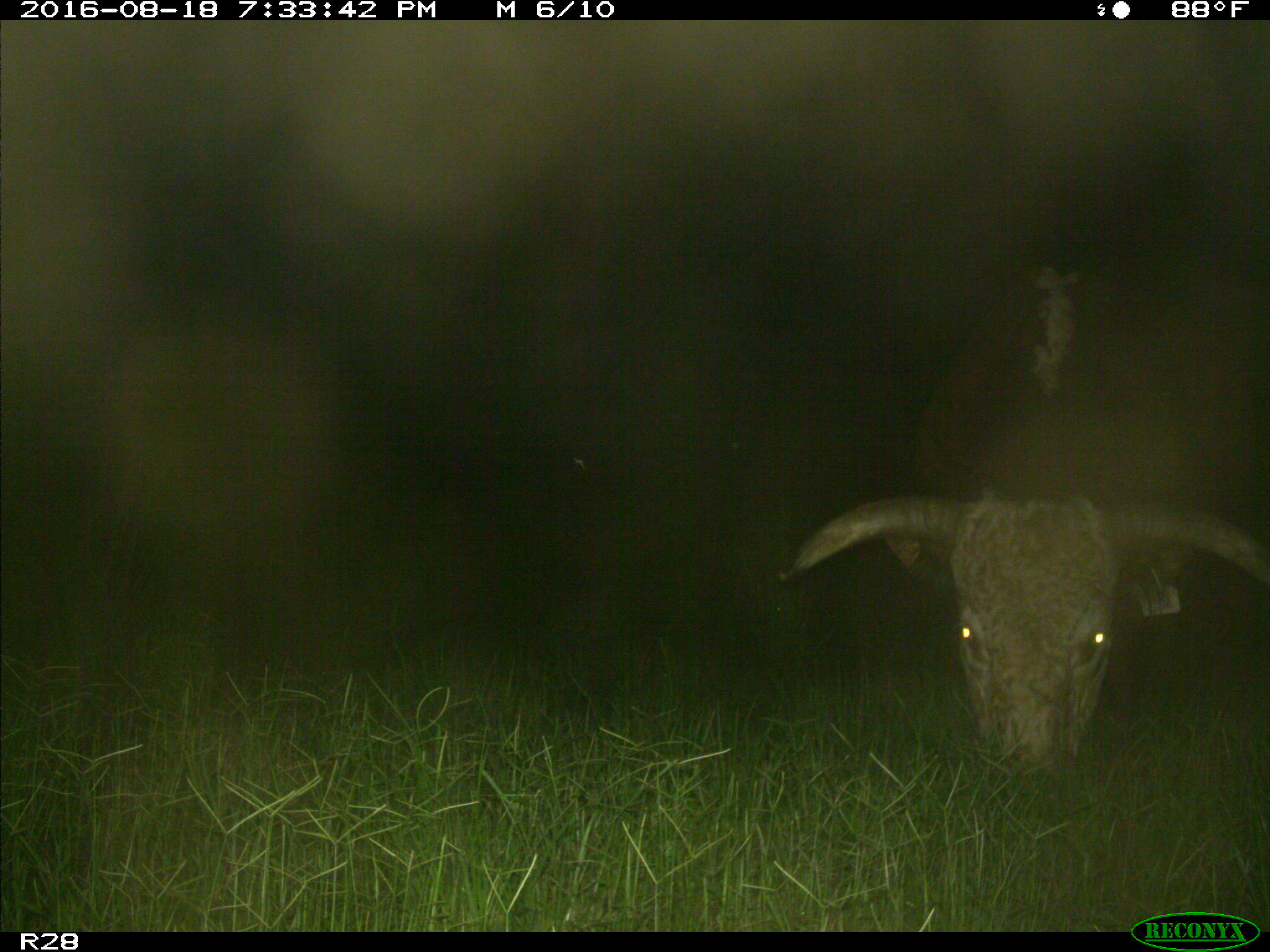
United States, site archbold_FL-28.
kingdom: Animalia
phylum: Chordata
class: Mammalia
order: Artiodactyla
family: Bovidae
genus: Bos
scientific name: Bos taurus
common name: domestic cow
Bos taurus (domestic cow).